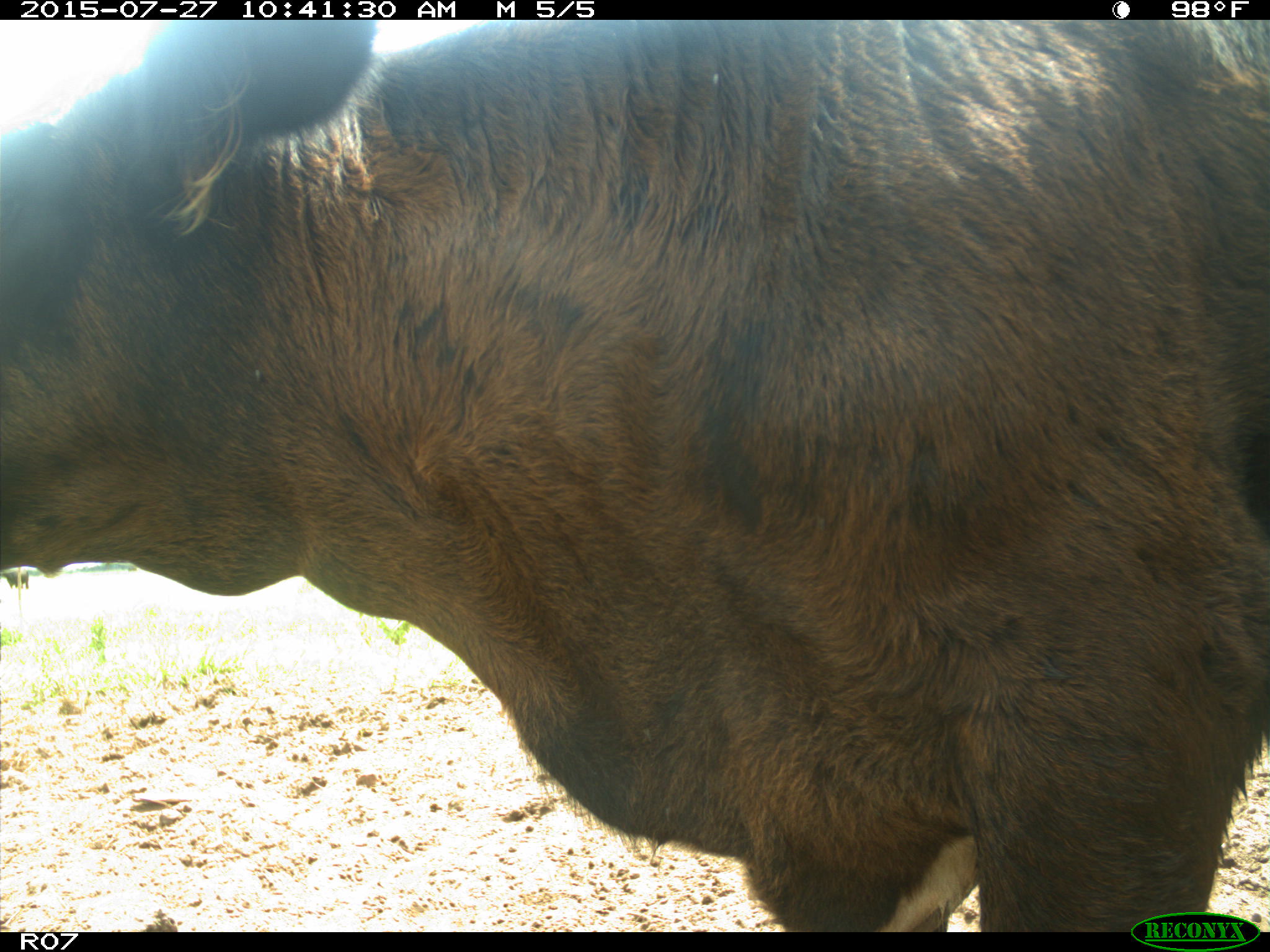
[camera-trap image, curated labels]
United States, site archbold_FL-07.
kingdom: Animalia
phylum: Chordata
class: Mammalia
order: Artiodactyla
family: Bovidae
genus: Bos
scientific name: Bos taurus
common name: domestic cow